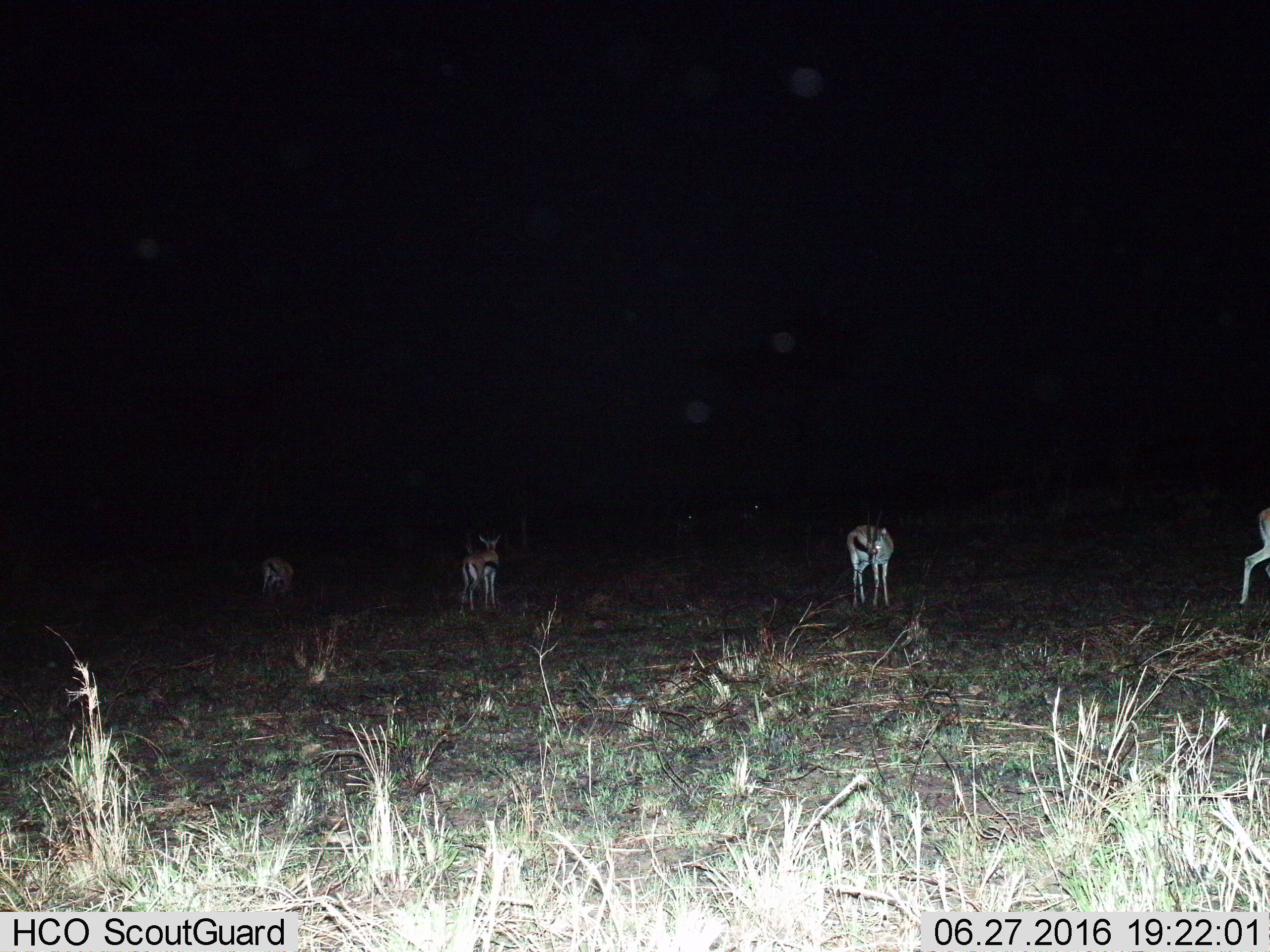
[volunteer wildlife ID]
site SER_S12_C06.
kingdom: Animalia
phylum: Chordata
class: Mammalia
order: Artiodactyla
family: Bovidae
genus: Eudorcas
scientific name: Eudorcas thomsonii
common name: thomson's gazelle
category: gazellethomsons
Gazellethomsons (thomson's gazelle) (Eudorcas thomsonii), count 6. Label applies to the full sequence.